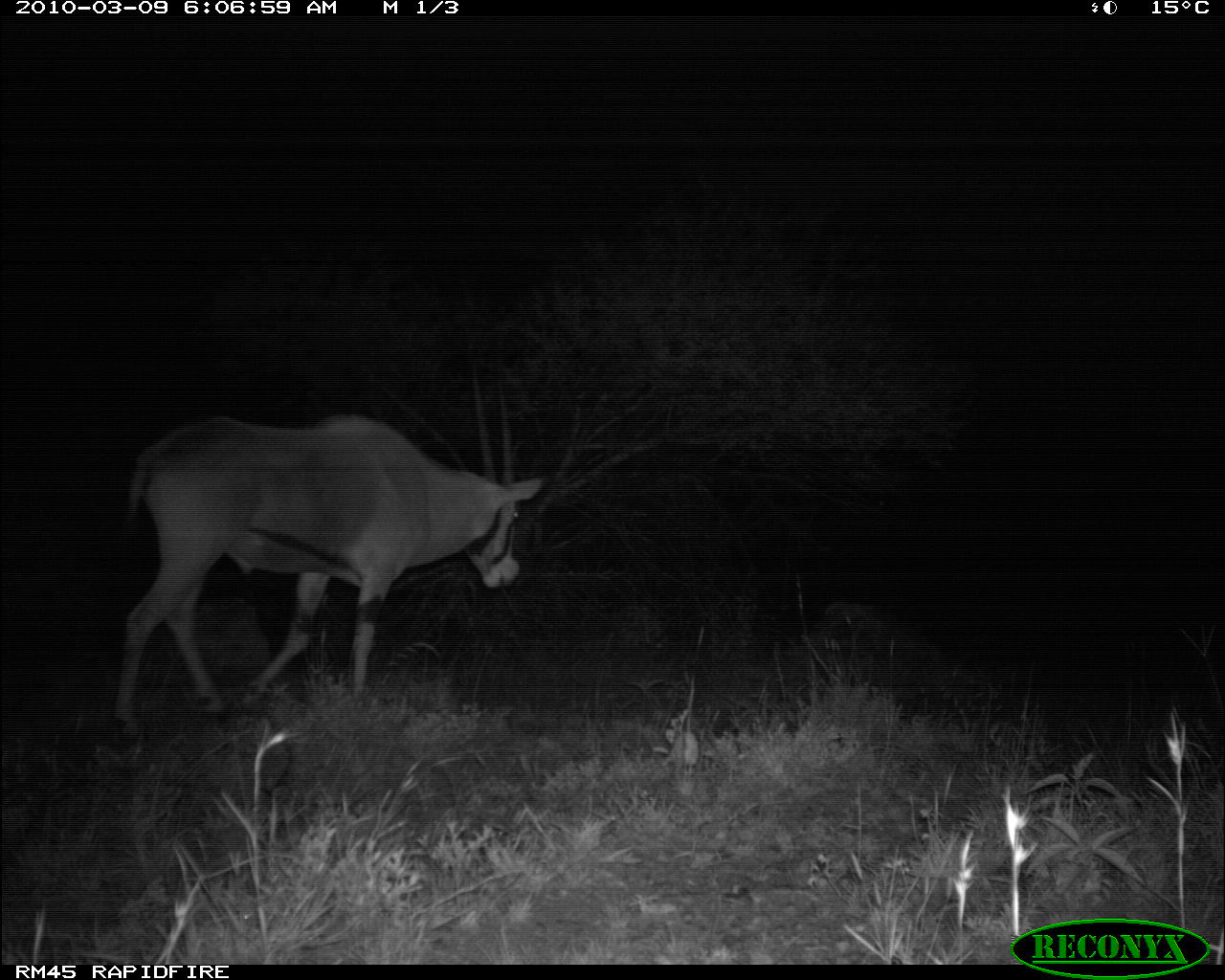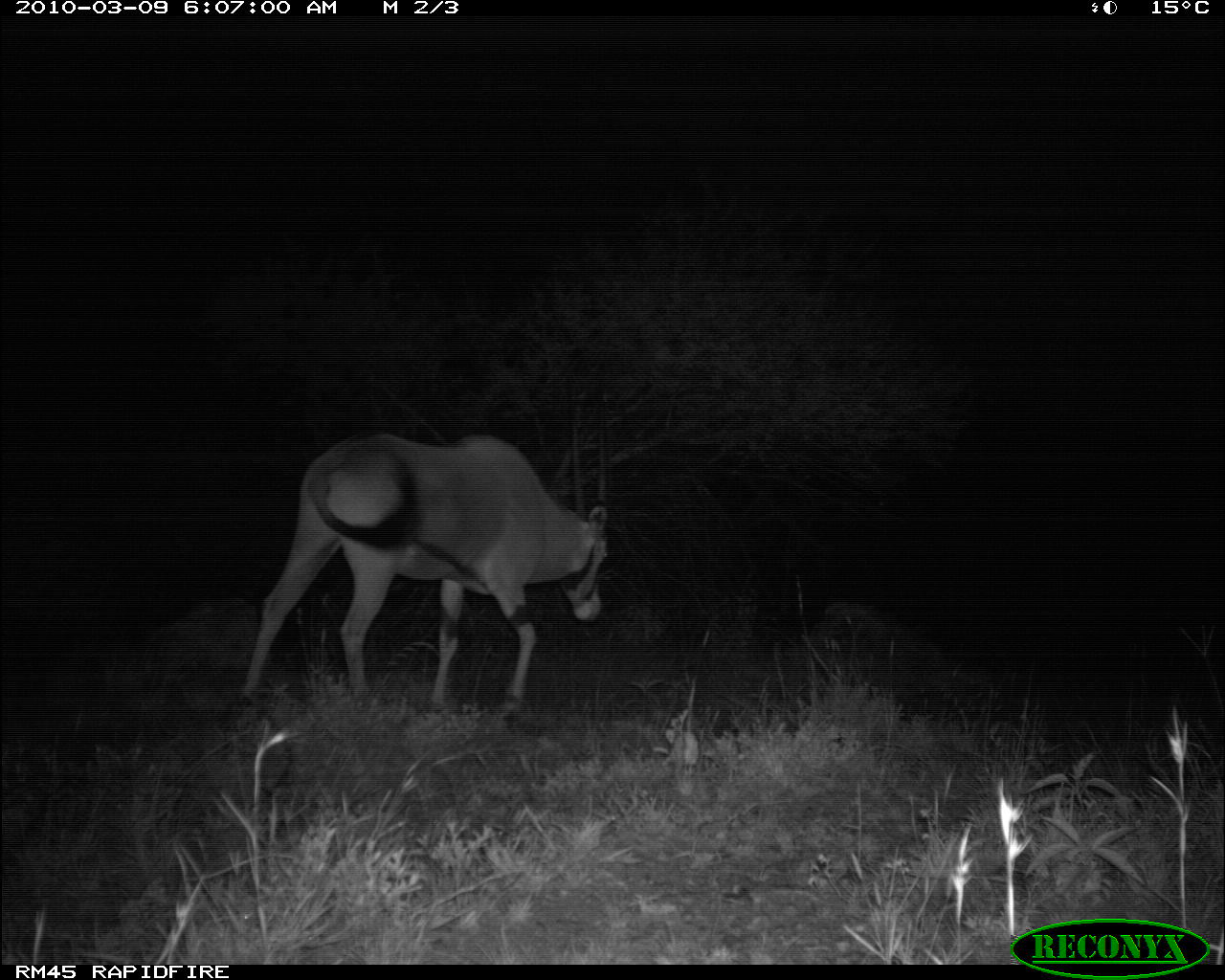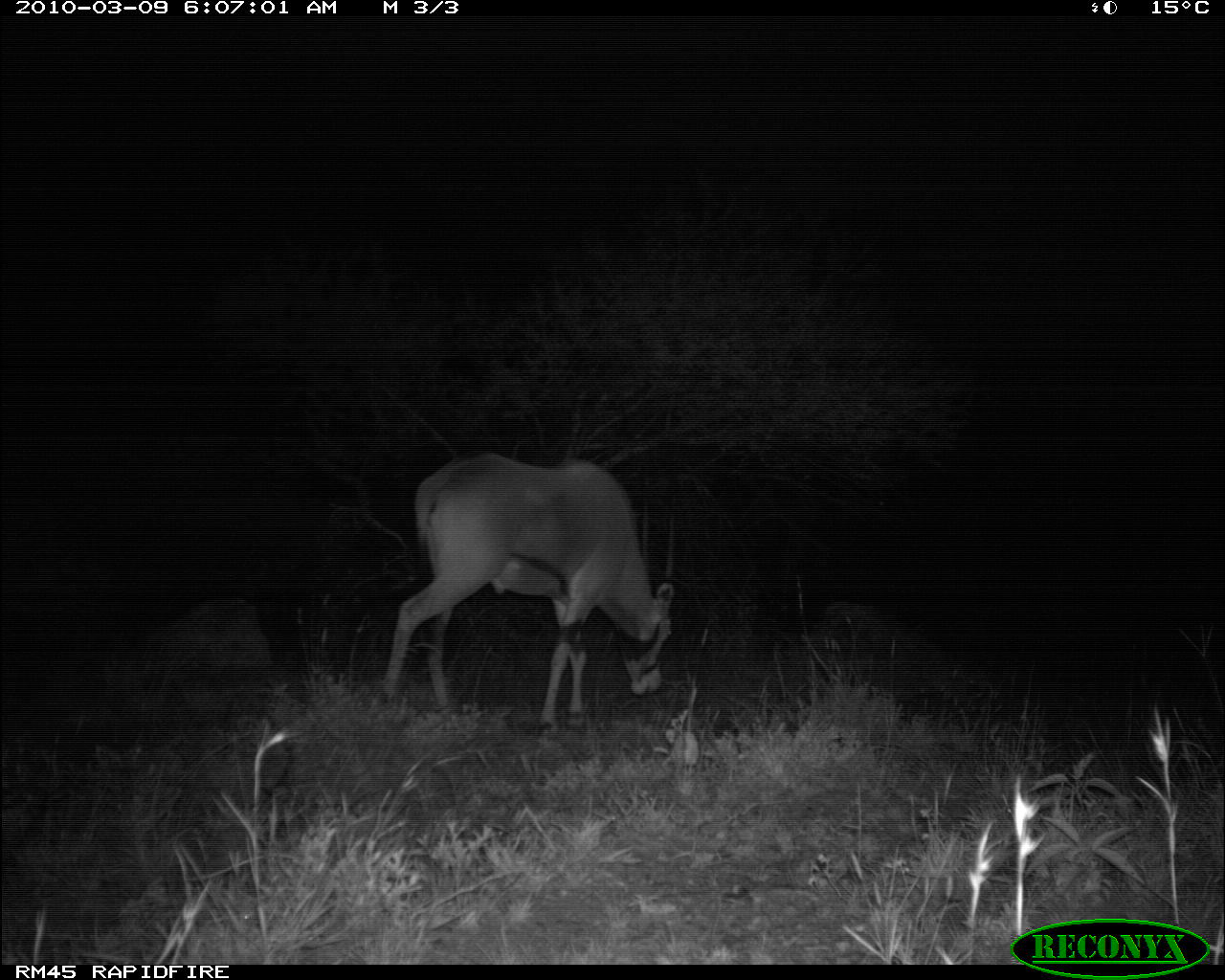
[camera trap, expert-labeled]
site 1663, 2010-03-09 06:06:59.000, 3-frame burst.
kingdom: Animalia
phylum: Chordata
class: Mammalia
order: Artiodactyla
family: Bovidae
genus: Oryx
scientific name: Oryx beisa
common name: east african oryx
Oryx beisa (east african oryx), count 1.